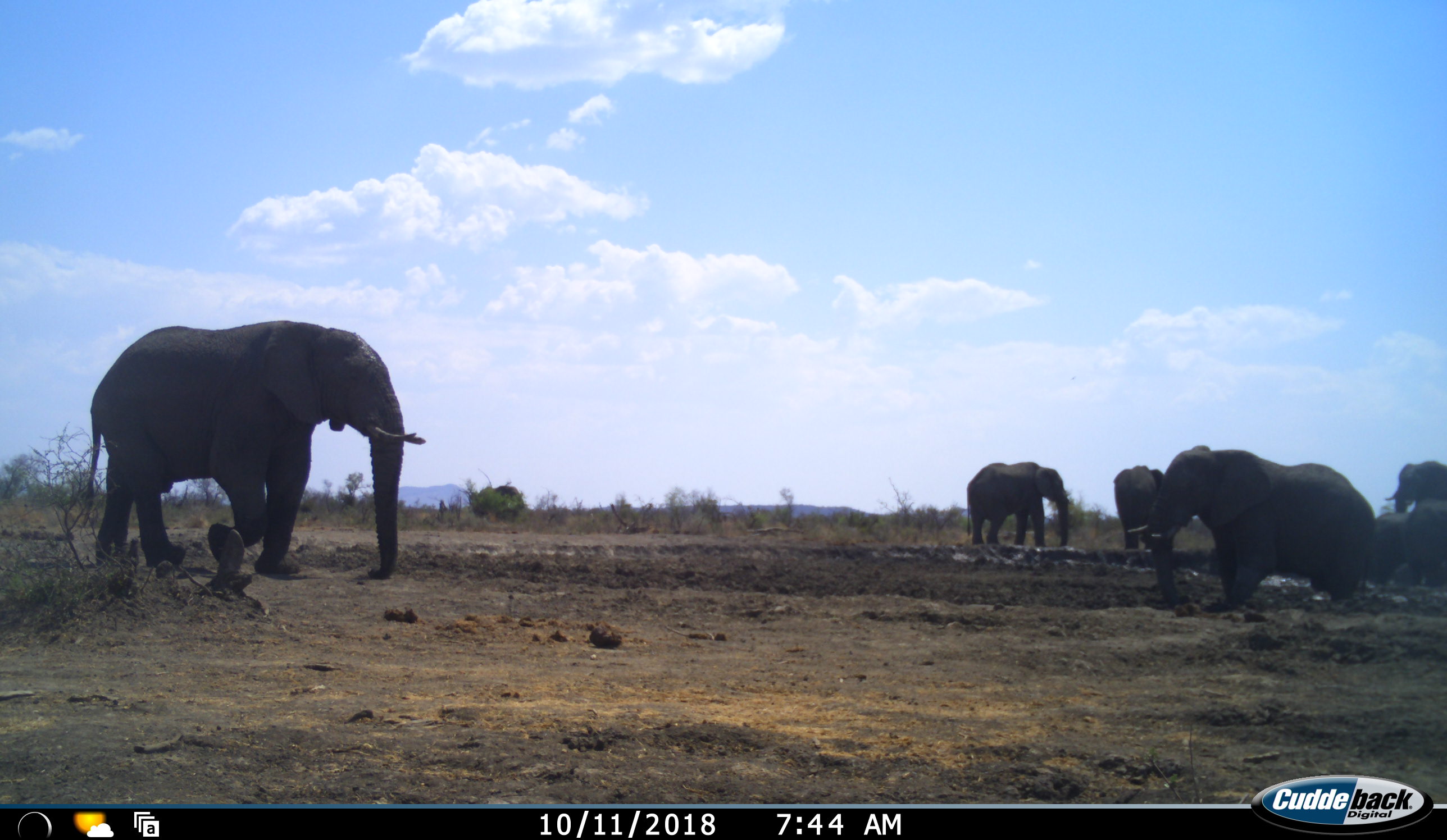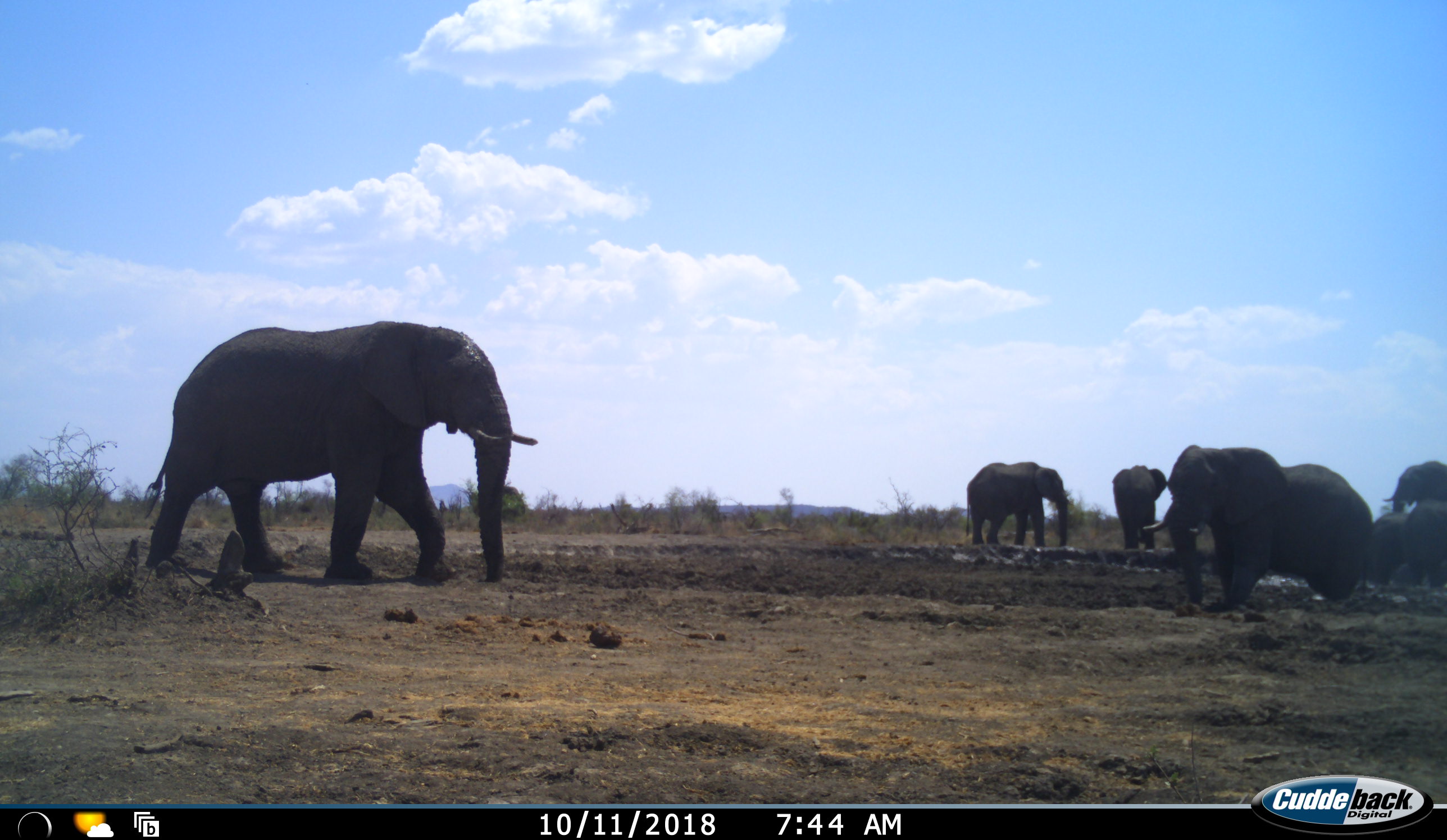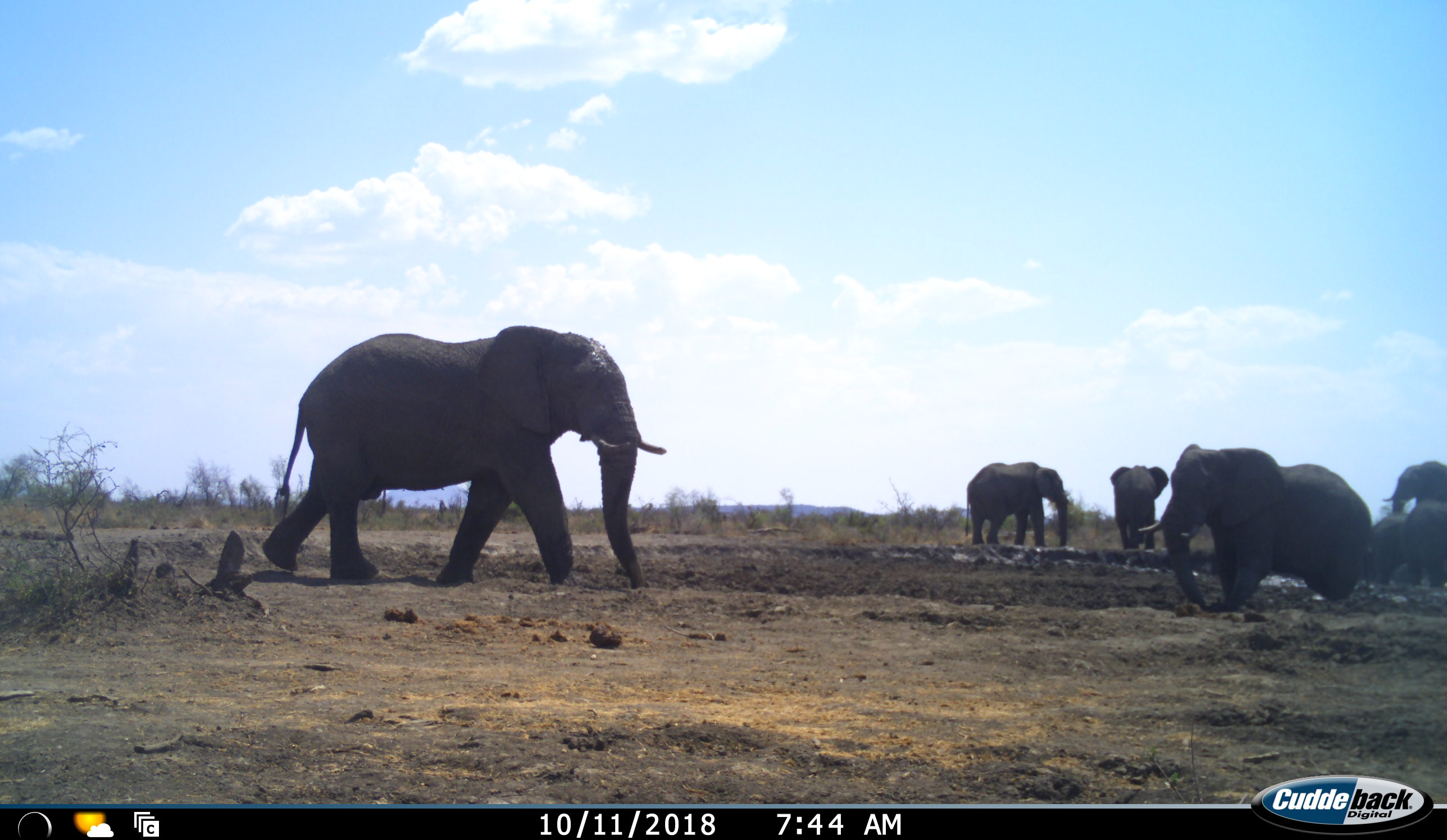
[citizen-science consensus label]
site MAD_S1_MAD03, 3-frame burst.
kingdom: Animalia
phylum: Chordata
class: Mammalia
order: Proboscidea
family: Elephantidae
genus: Loxodonta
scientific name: Loxodonta africana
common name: african bush elephant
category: elephant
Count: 7.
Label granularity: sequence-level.